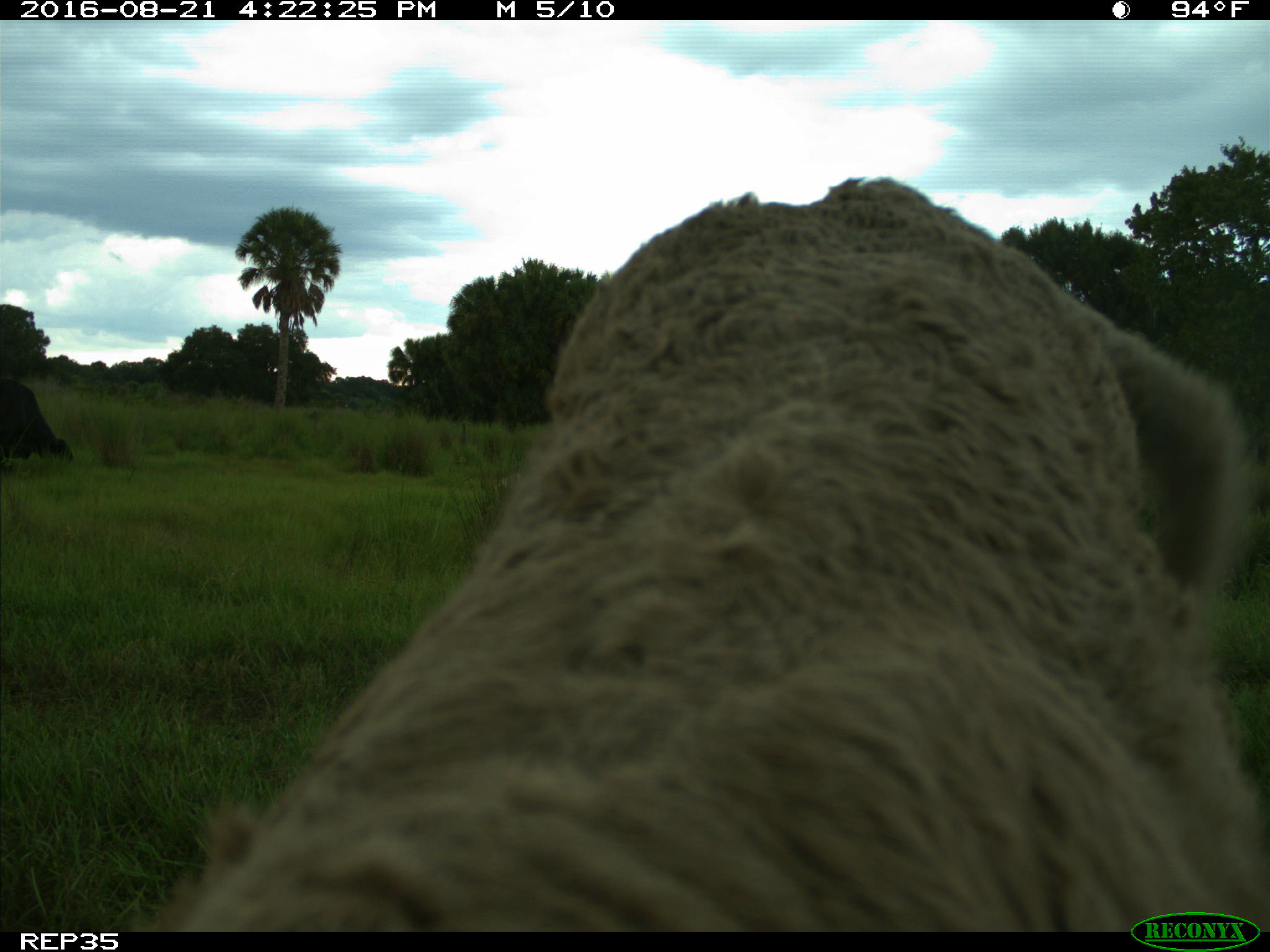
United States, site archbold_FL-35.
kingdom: Animalia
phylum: Chordata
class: Mammalia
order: Artiodactyla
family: Bovidae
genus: Bos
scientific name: Bos taurus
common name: domestic cow